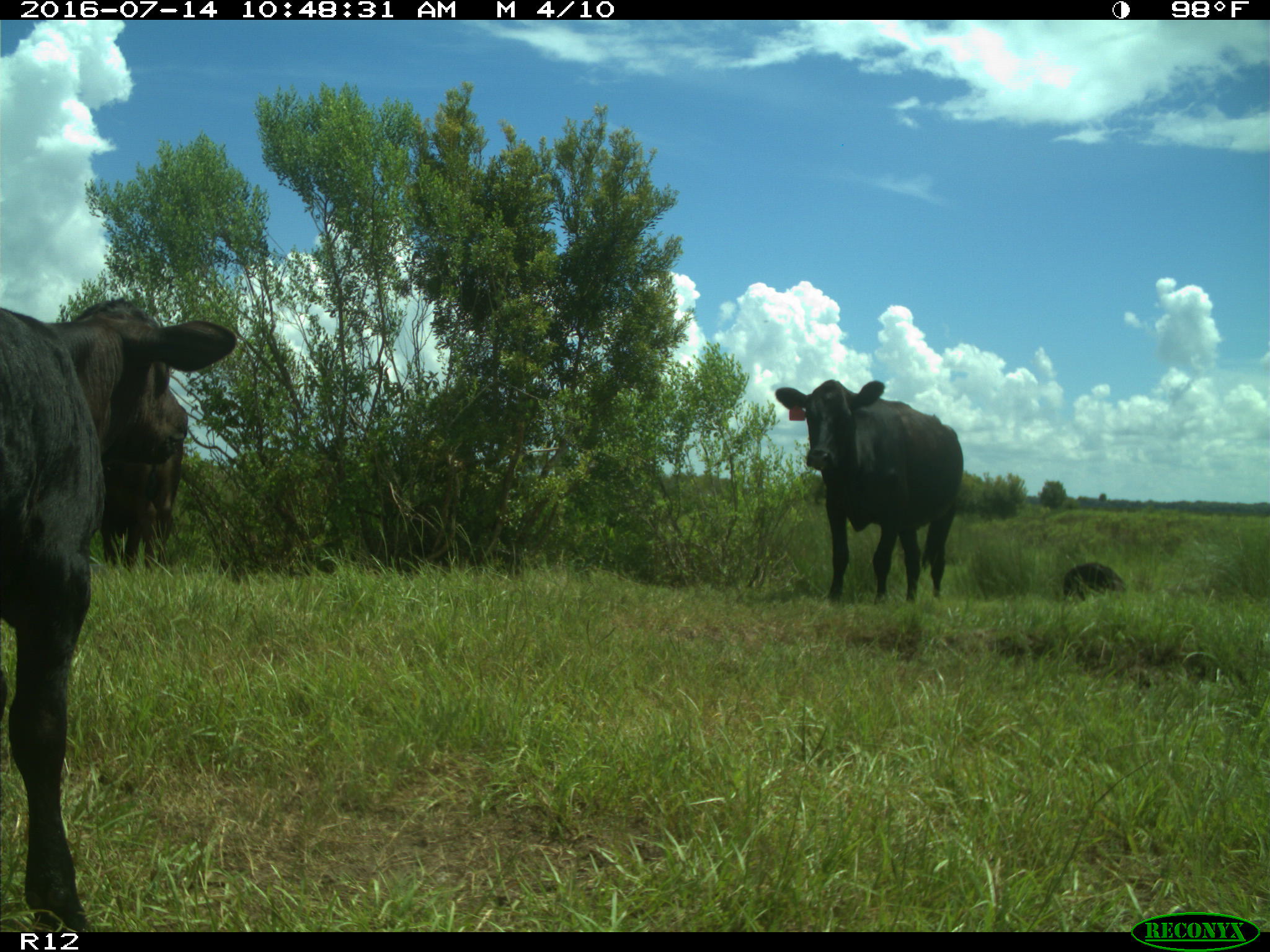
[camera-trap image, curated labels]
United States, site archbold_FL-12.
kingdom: Animalia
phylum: Chordata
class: Mammalia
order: Artiodactyla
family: Bovidae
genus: Bos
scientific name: Bos taurus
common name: domestic cow